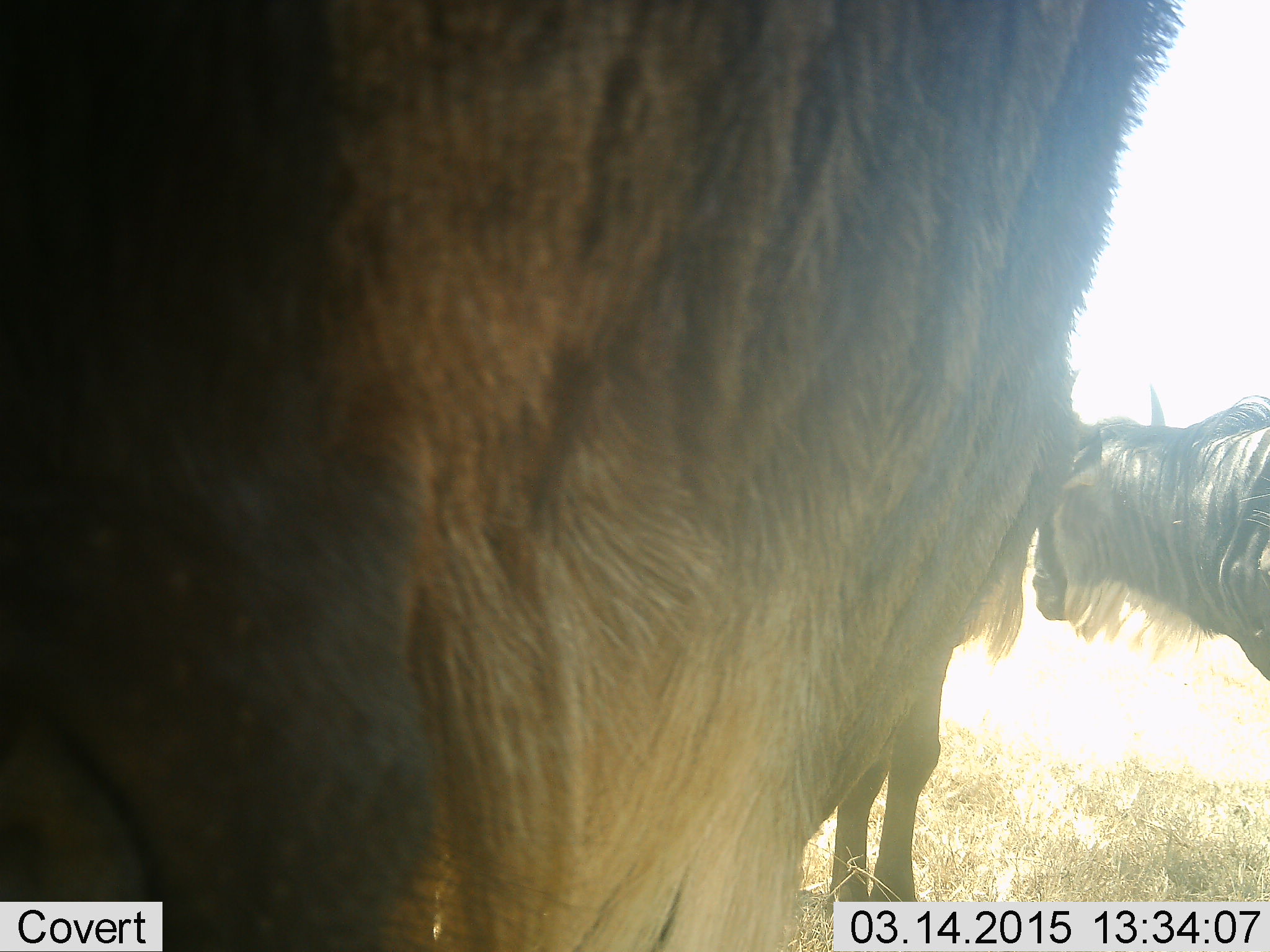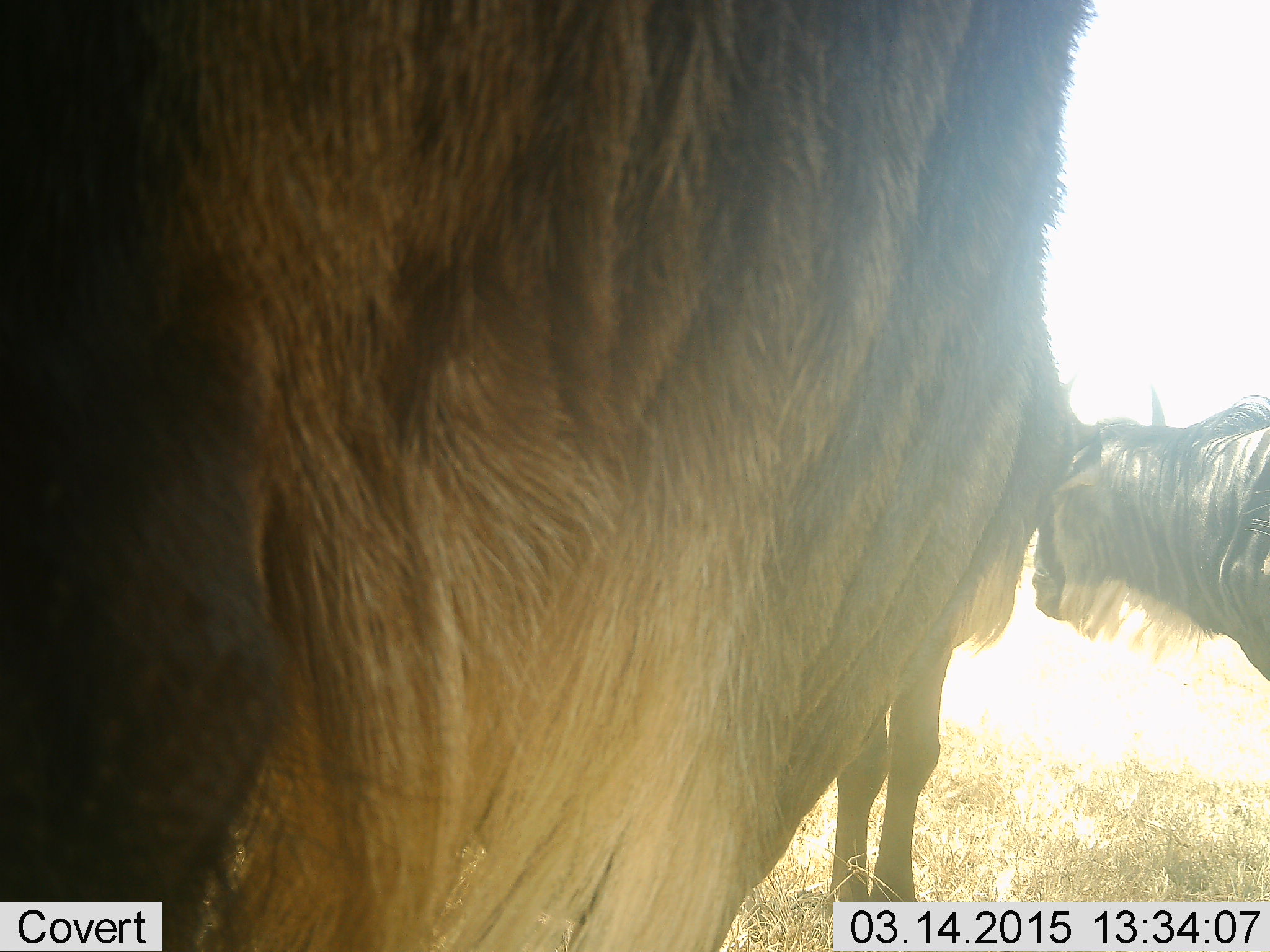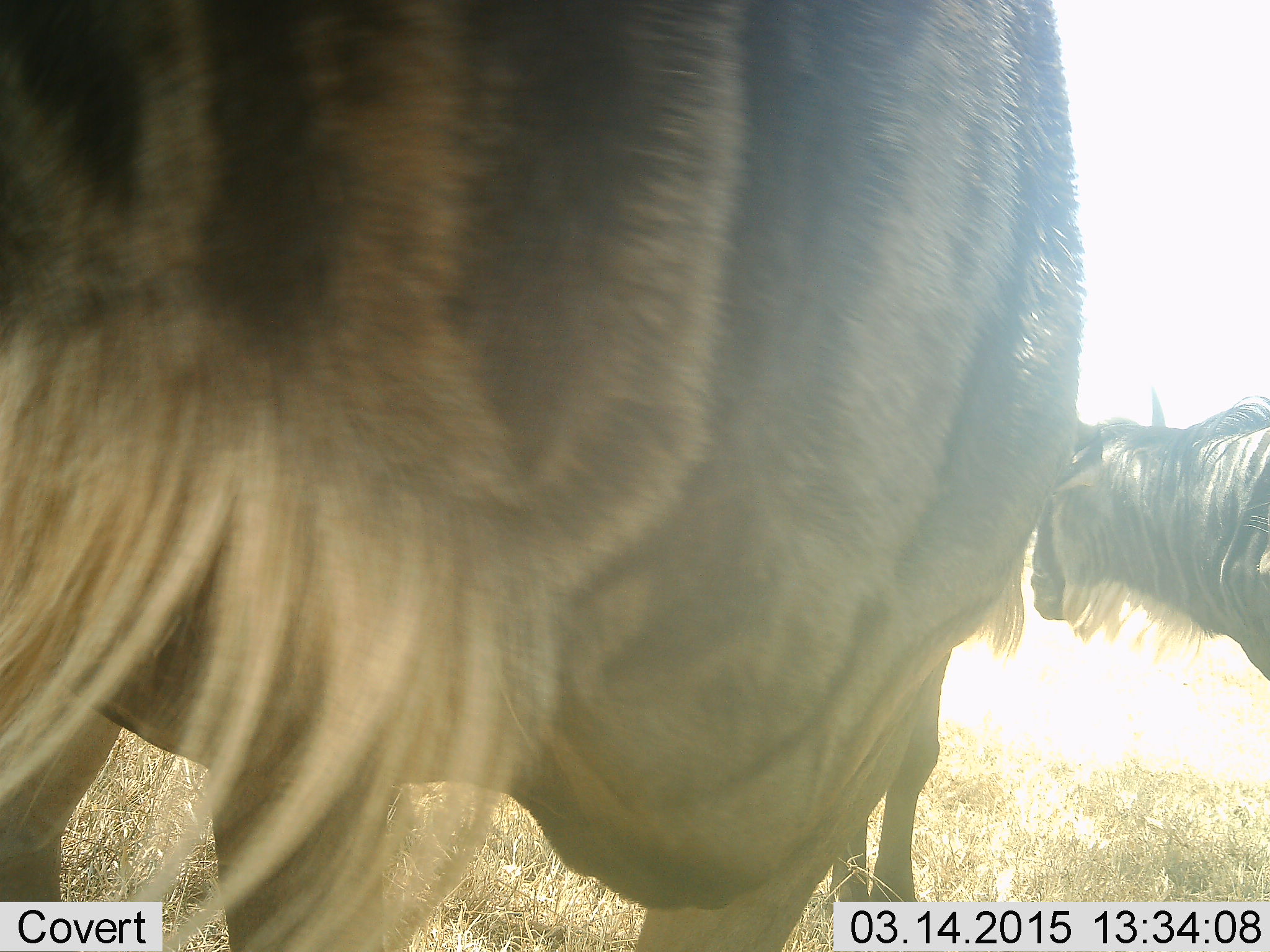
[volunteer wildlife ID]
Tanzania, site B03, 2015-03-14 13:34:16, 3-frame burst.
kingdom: Animalia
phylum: Chordata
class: Mammalia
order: Artiodactyla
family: Bovidae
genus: Connochaetes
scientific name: Connochaetes taurinus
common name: blue wildebeest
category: wildebeest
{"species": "wildebeest (blue wildebeest) (Connochaetes taurinus)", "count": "2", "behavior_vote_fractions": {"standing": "90%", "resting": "10%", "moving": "0%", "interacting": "10%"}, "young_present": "0%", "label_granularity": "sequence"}